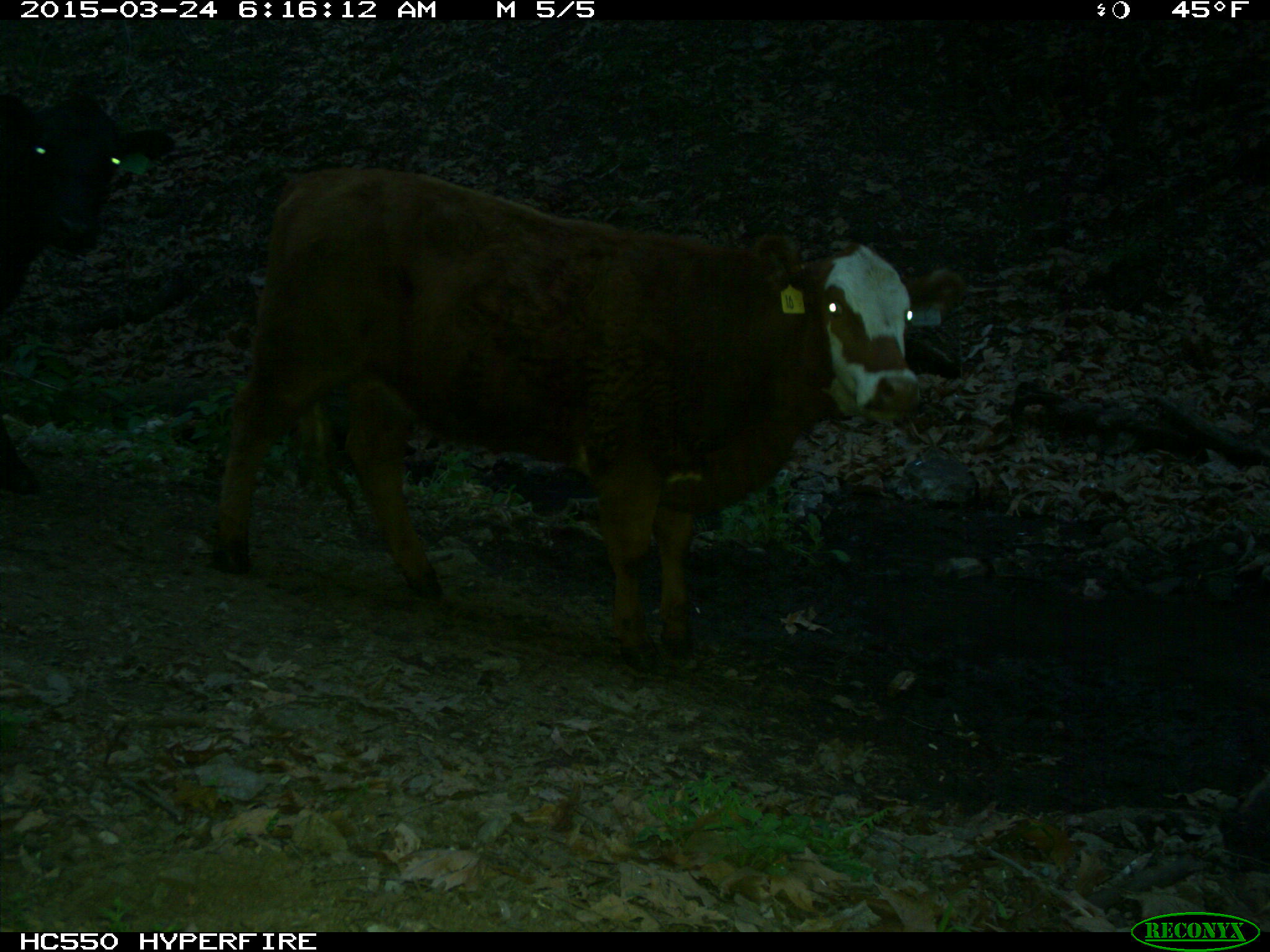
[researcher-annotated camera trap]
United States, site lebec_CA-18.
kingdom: Animalia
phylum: Chordata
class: Mammalia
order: Artiodactyla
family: Bovidae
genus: Bos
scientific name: Bos taurus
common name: domestic cow